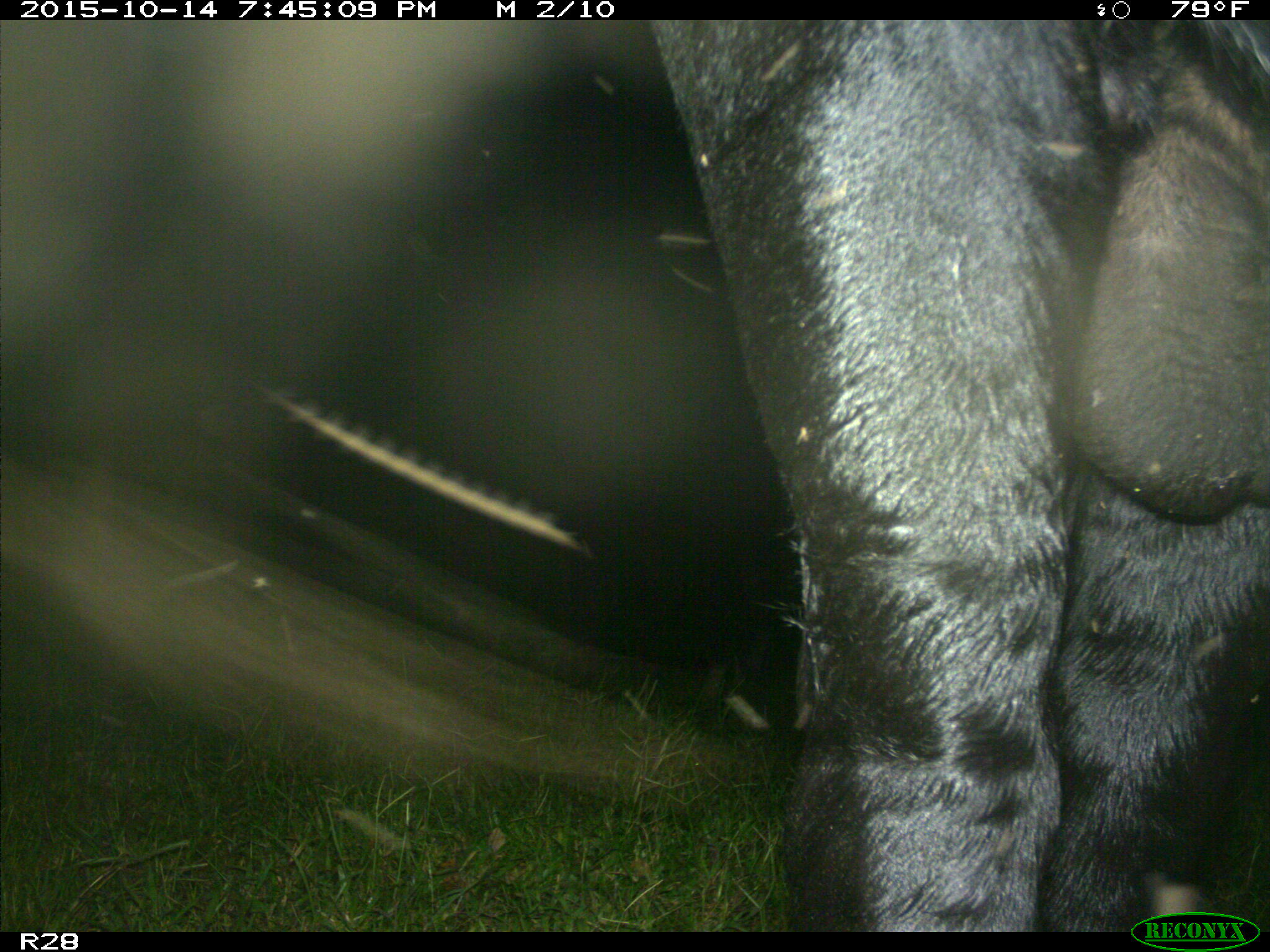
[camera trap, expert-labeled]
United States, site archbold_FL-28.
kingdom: Animalia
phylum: Chordata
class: Mammalia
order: Artiodactyla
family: Bovidae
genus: Bos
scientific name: Bos taurus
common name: domestic cow